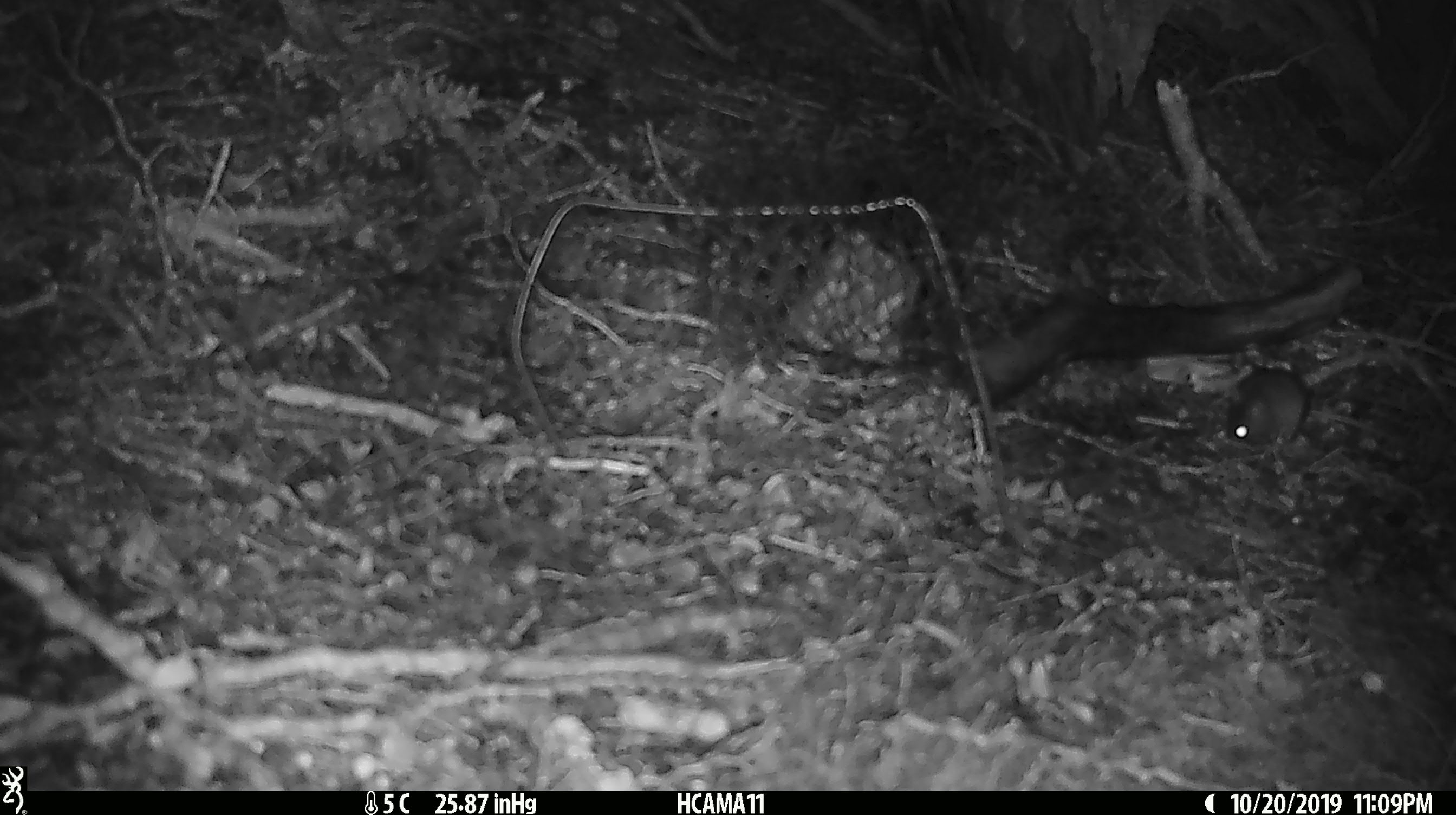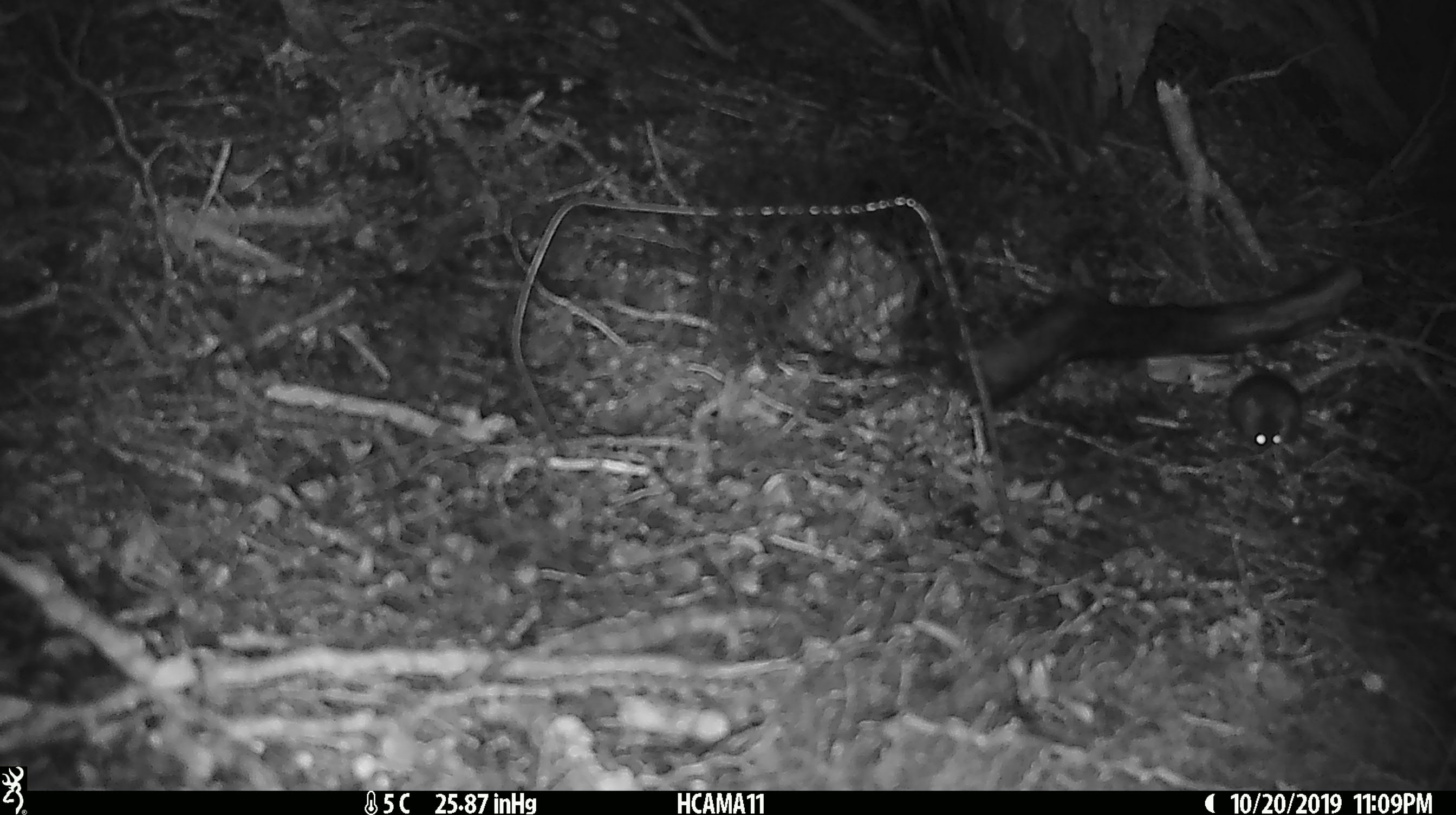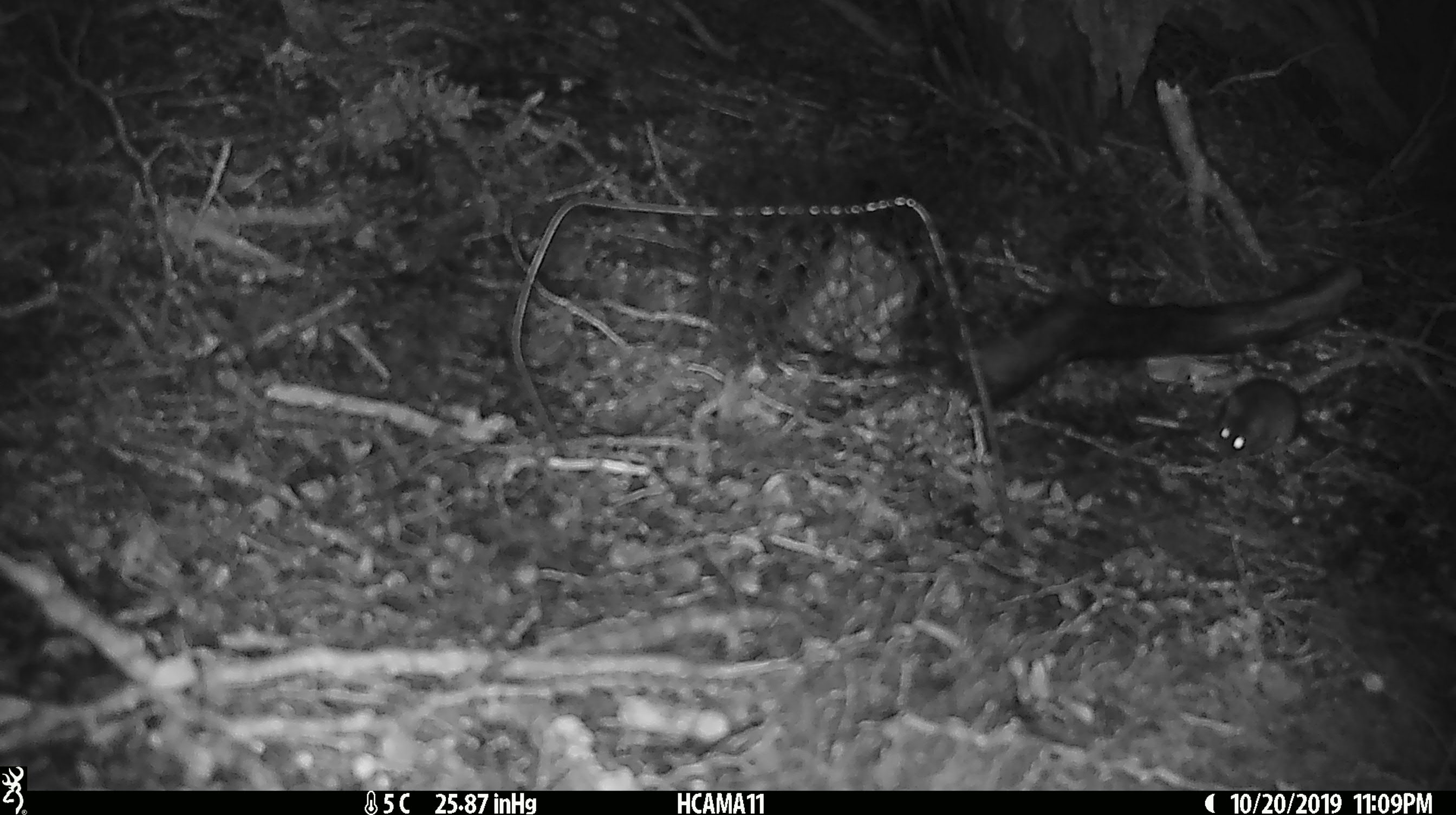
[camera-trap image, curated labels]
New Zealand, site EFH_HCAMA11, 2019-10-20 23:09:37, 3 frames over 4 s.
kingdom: Animalia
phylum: Chordata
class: Mammalia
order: Rodentia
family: Muridae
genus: Mus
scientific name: Mus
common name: mouse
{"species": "mouse (Mus)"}